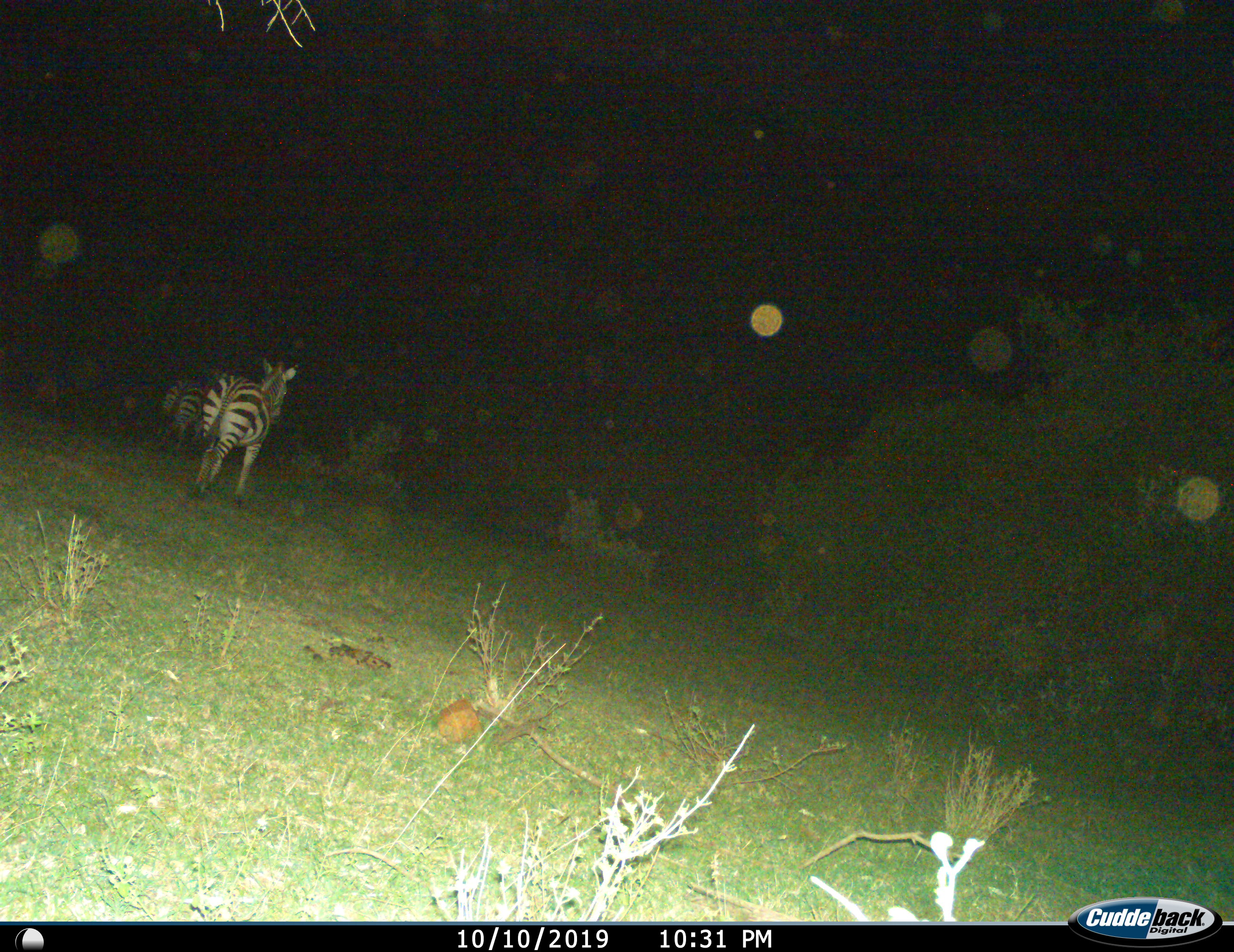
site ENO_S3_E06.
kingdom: Animalia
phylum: Chordata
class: Mammalia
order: Perissodactyla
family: Equidae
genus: Equus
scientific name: Equus quagga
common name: plains zebra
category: zebraplains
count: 2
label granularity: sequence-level